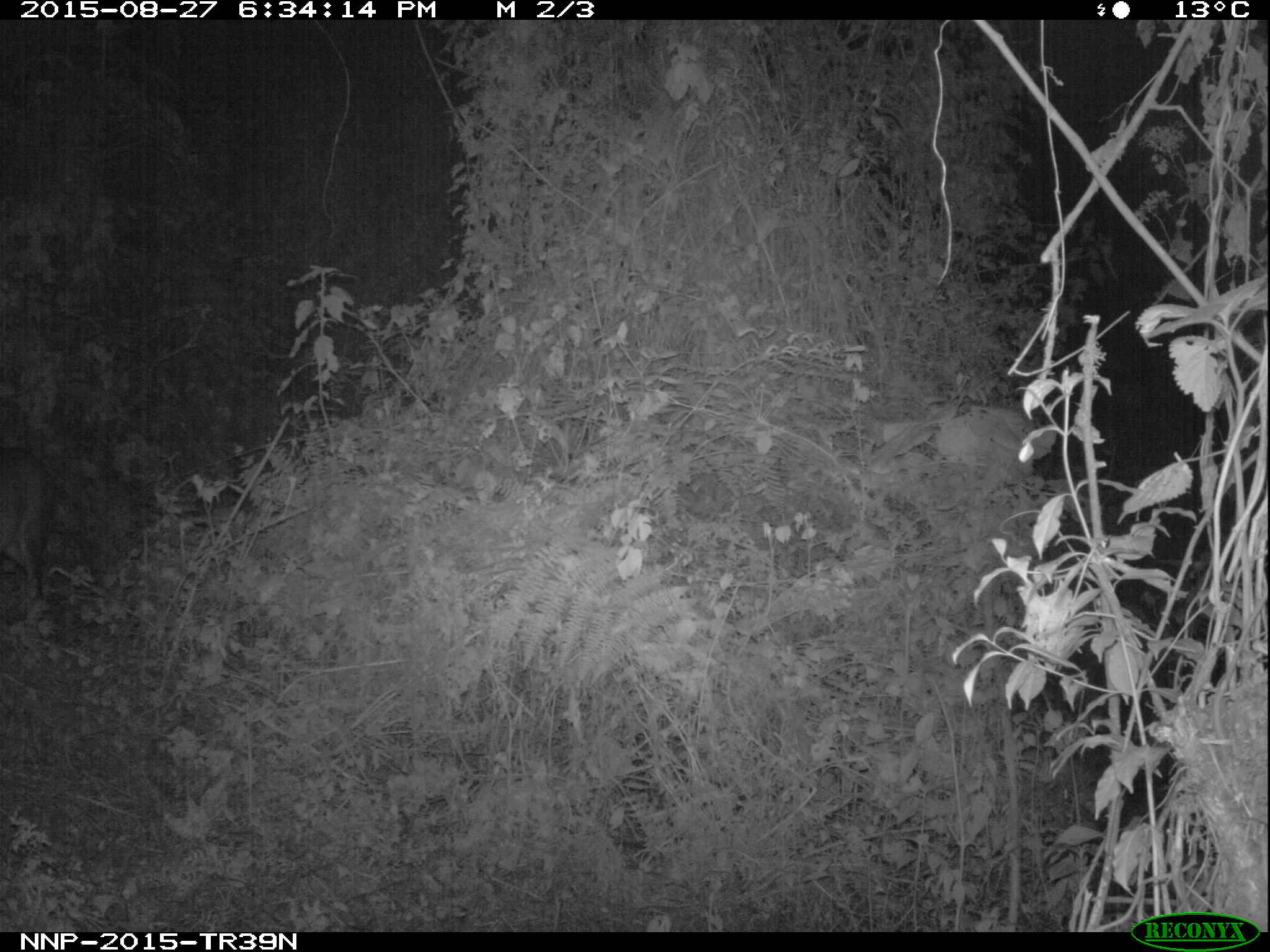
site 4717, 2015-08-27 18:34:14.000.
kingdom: Animalia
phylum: Chordata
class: Mammalia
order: Artiodactyla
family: Bovidae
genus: Cephalophus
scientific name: Cephalophus nigrifrons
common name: black-fronted duiker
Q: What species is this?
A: Cephalophus nigrifrons (black-fronted duiker).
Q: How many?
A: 1.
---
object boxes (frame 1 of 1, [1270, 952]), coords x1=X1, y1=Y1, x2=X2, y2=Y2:
cephalophus nigrifrons: x1=0, y1=445, x2=57, y2=606